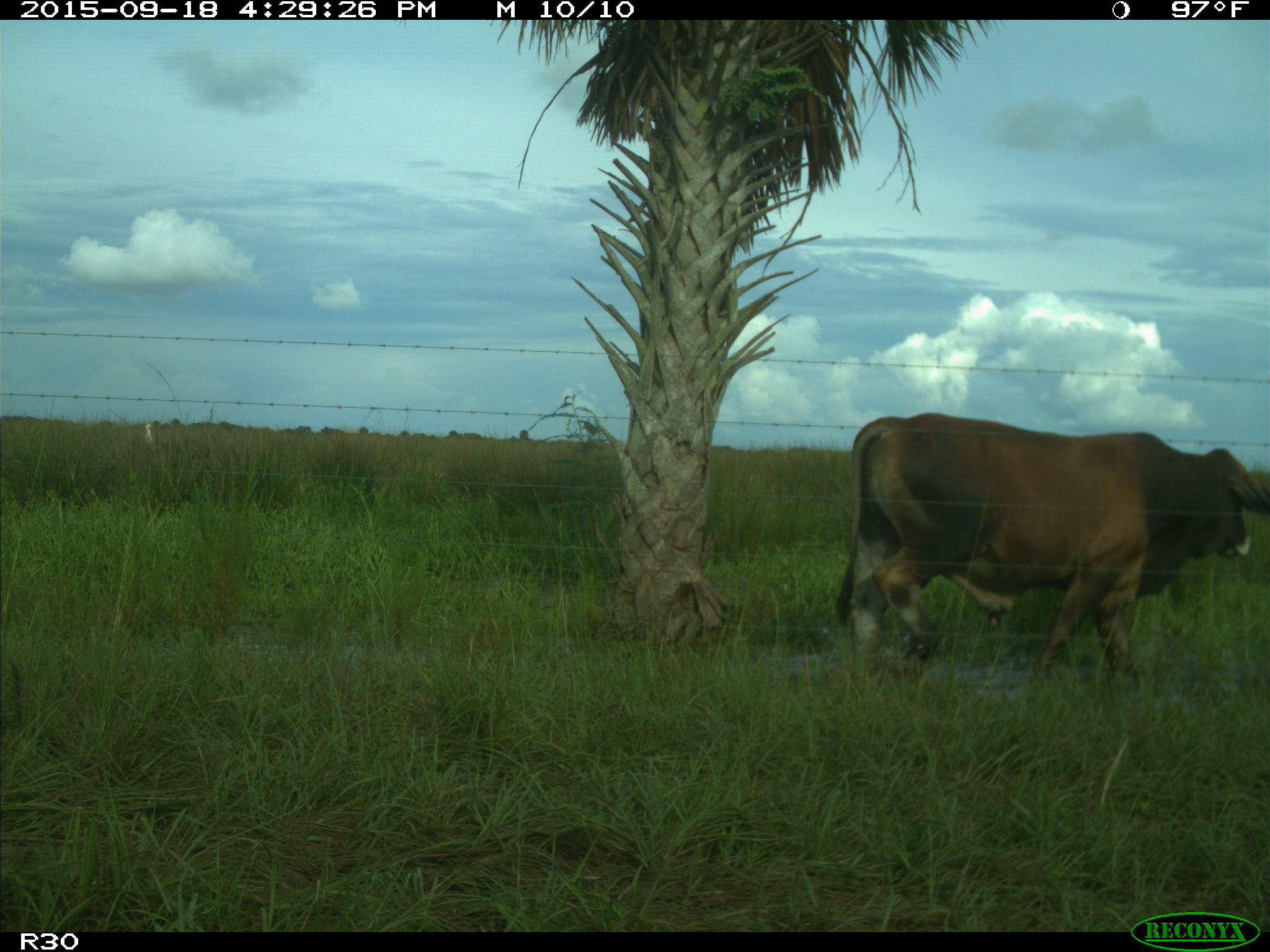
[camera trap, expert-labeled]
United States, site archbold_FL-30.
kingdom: Animalia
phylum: Chordata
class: Mammalia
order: Artiodactyla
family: Bovidae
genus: Bos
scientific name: Bos taurus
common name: domestic cow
Bos taurus (domestic cow).